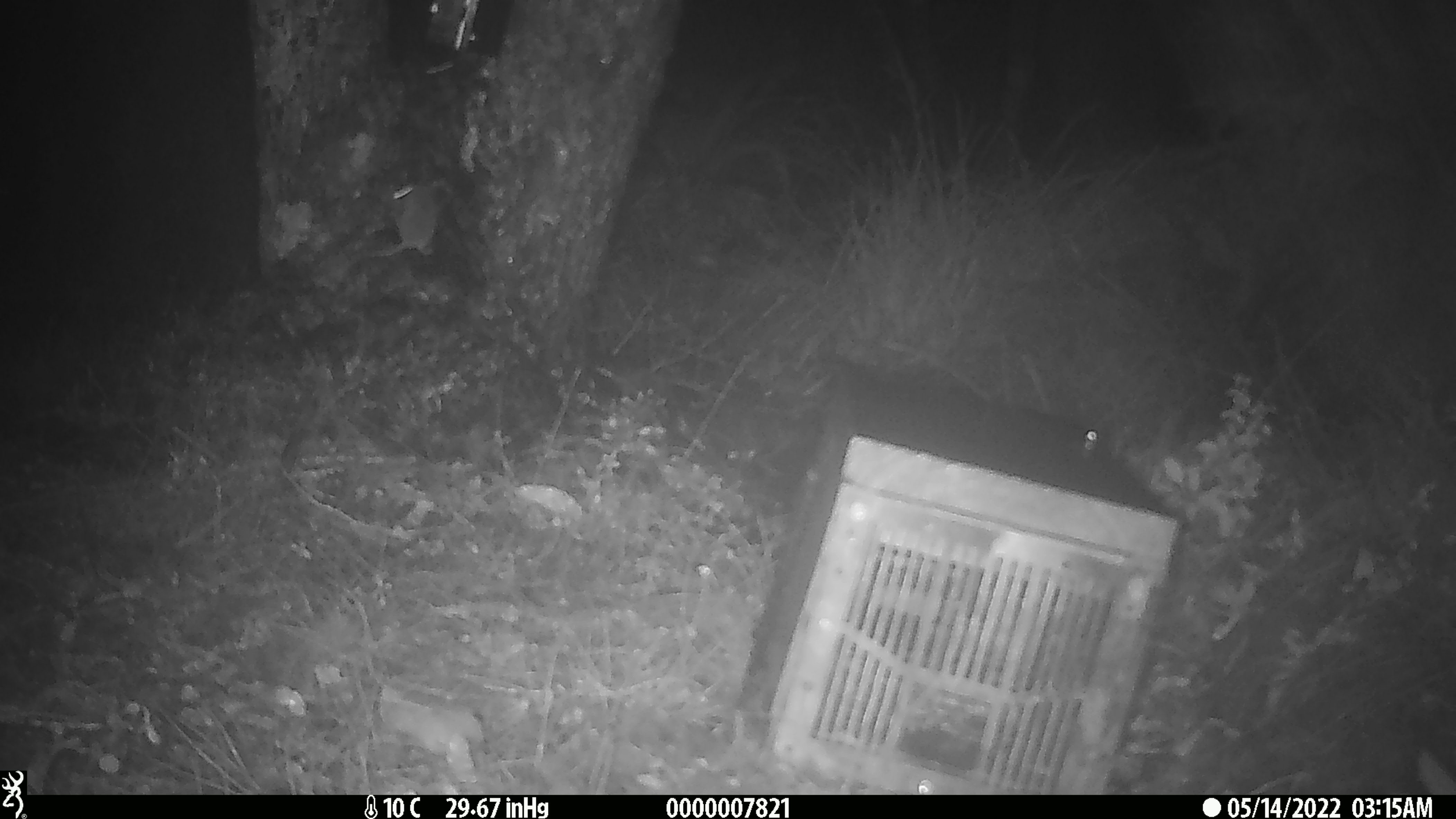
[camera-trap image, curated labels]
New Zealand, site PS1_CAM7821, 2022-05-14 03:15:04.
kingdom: Animalia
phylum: Chordata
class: Mammalia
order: Rodentia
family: Muridae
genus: Mus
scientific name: Mus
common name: mouse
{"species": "mouse (Mus)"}